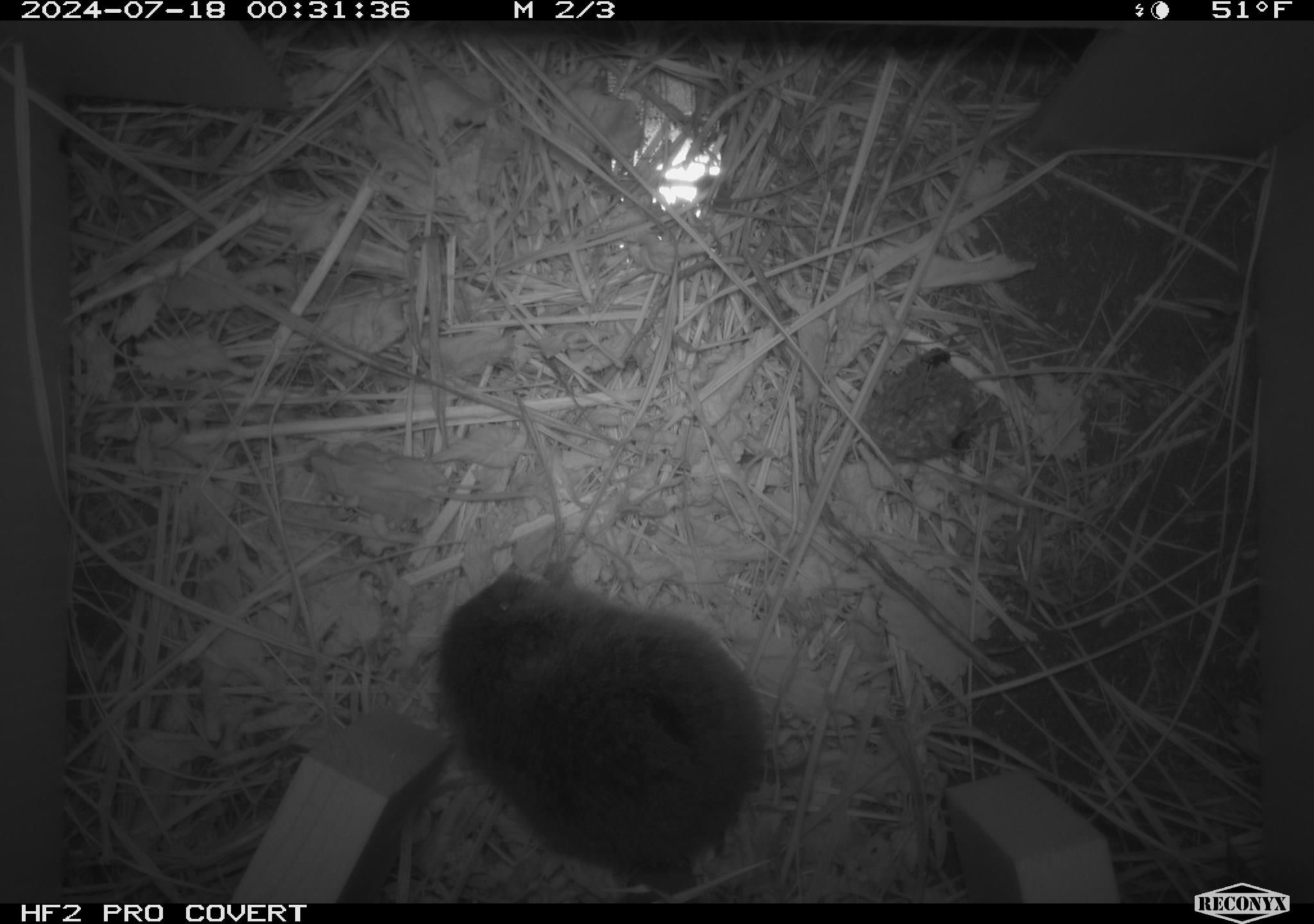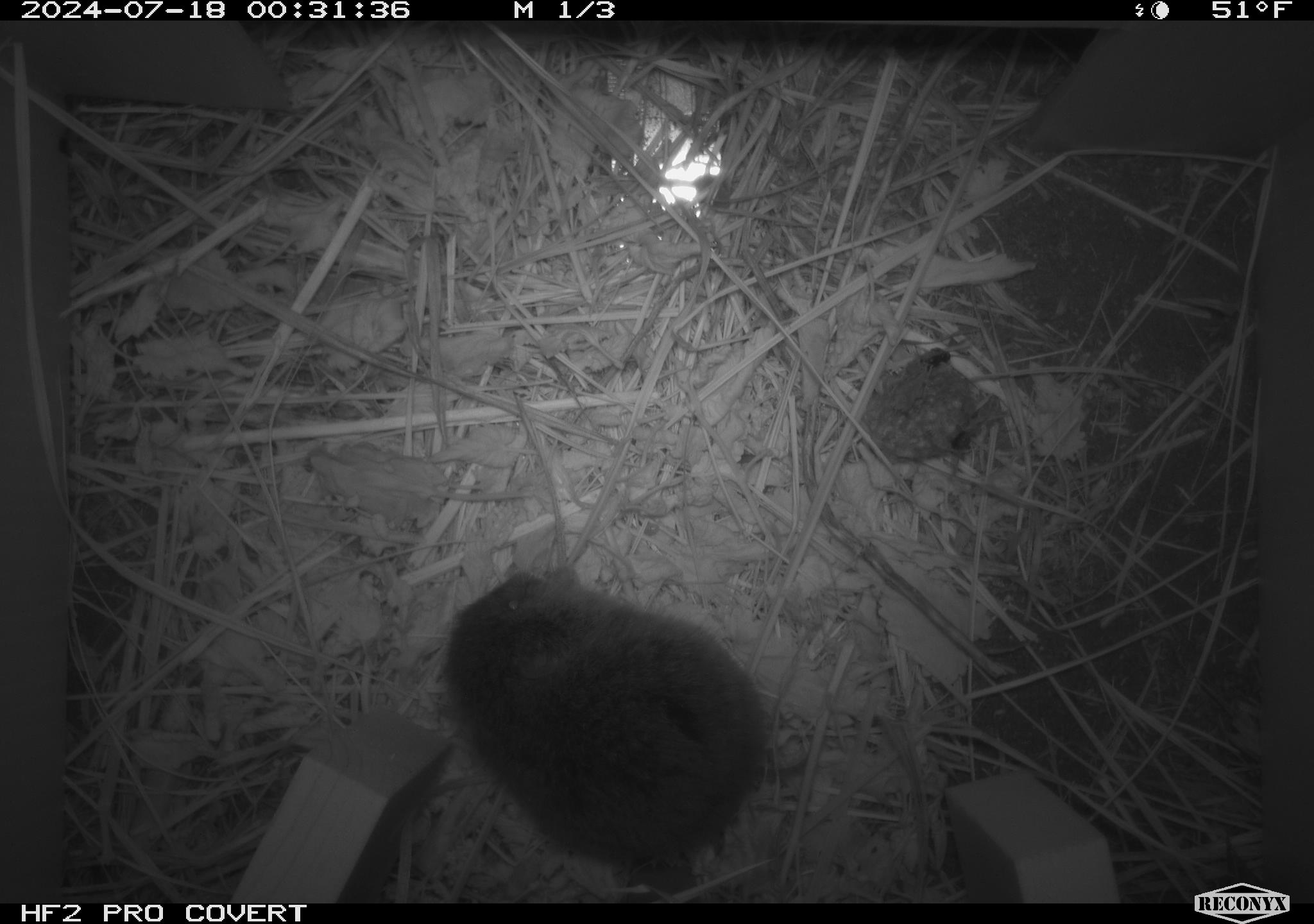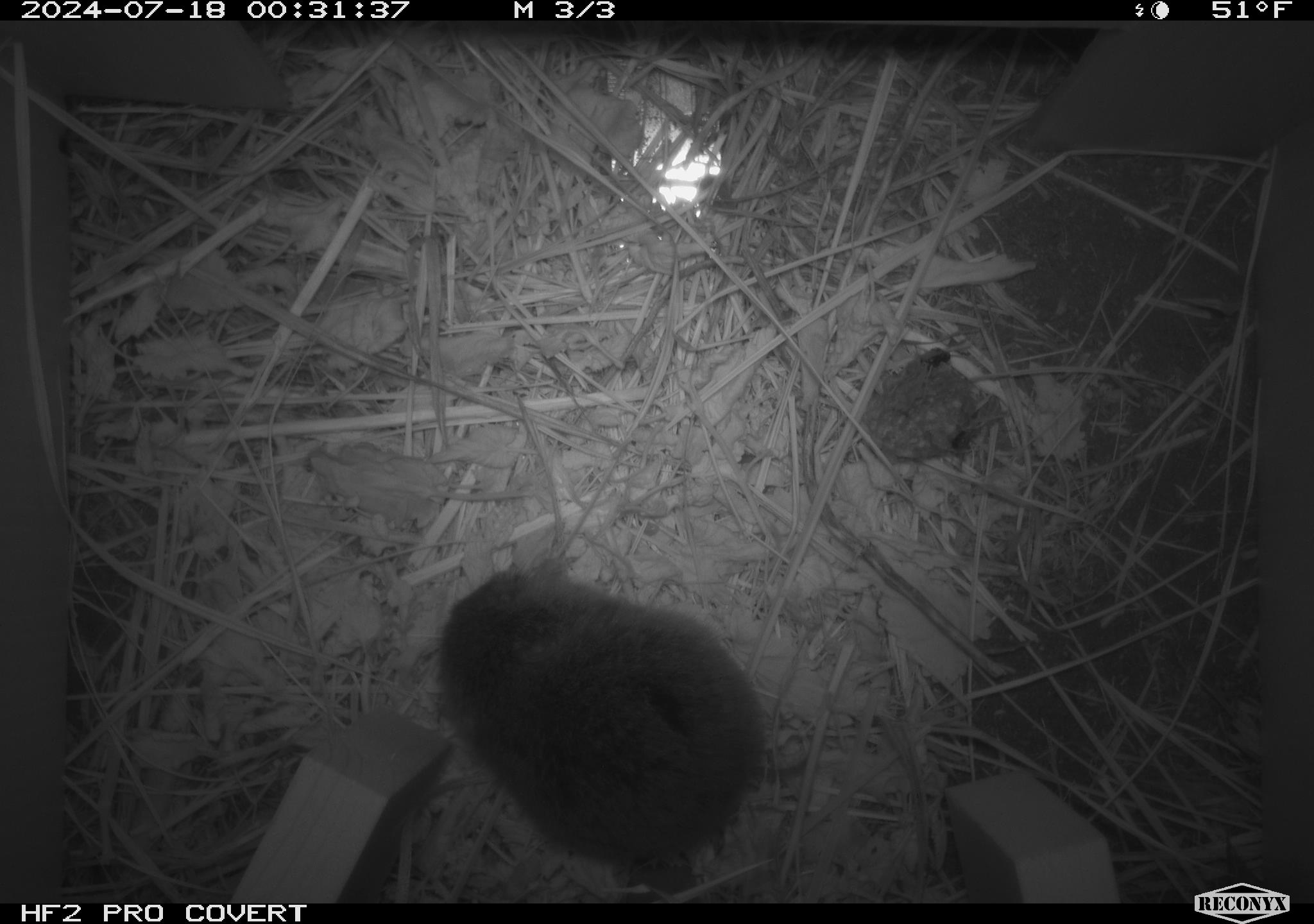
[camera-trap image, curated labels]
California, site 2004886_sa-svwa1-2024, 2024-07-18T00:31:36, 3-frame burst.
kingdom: Animalia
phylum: Arthropoda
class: Insecta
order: Hymenoptera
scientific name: Hymenoptera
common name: ants, bees, wasps, and sawflies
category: hymenoptera order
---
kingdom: Animalia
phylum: Chordata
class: Mammalia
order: Rodentia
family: Cricetidae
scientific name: Arvicolinae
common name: voles, lemmings, and muskrats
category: arvicolinae subfamily